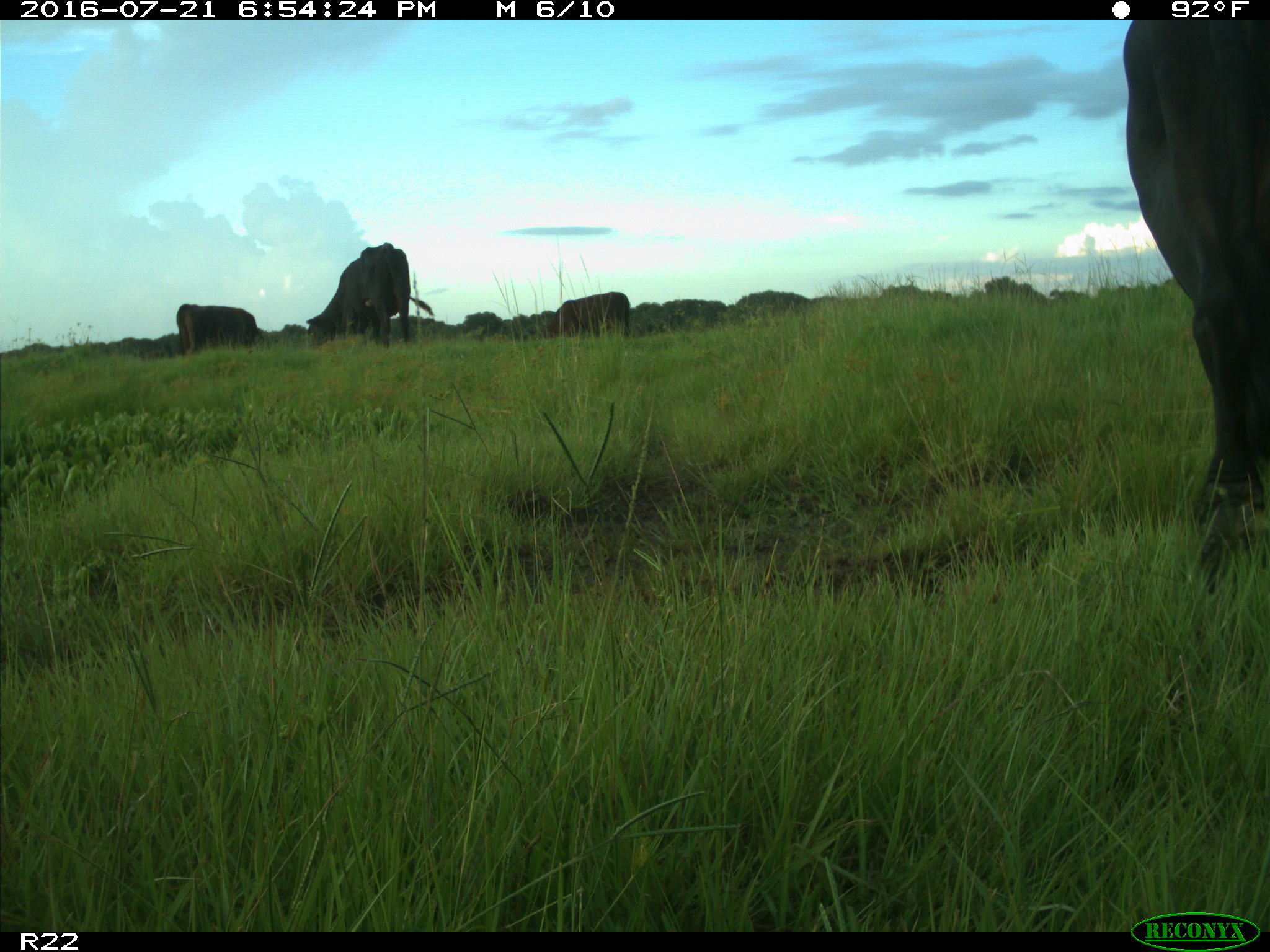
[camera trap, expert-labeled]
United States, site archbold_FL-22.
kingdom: Animalia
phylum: Chordata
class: Mammalia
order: Artiodactyla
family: Bovidae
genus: Bos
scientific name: Bos taurus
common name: domestic cow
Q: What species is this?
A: Bos taurus (domestic cow).